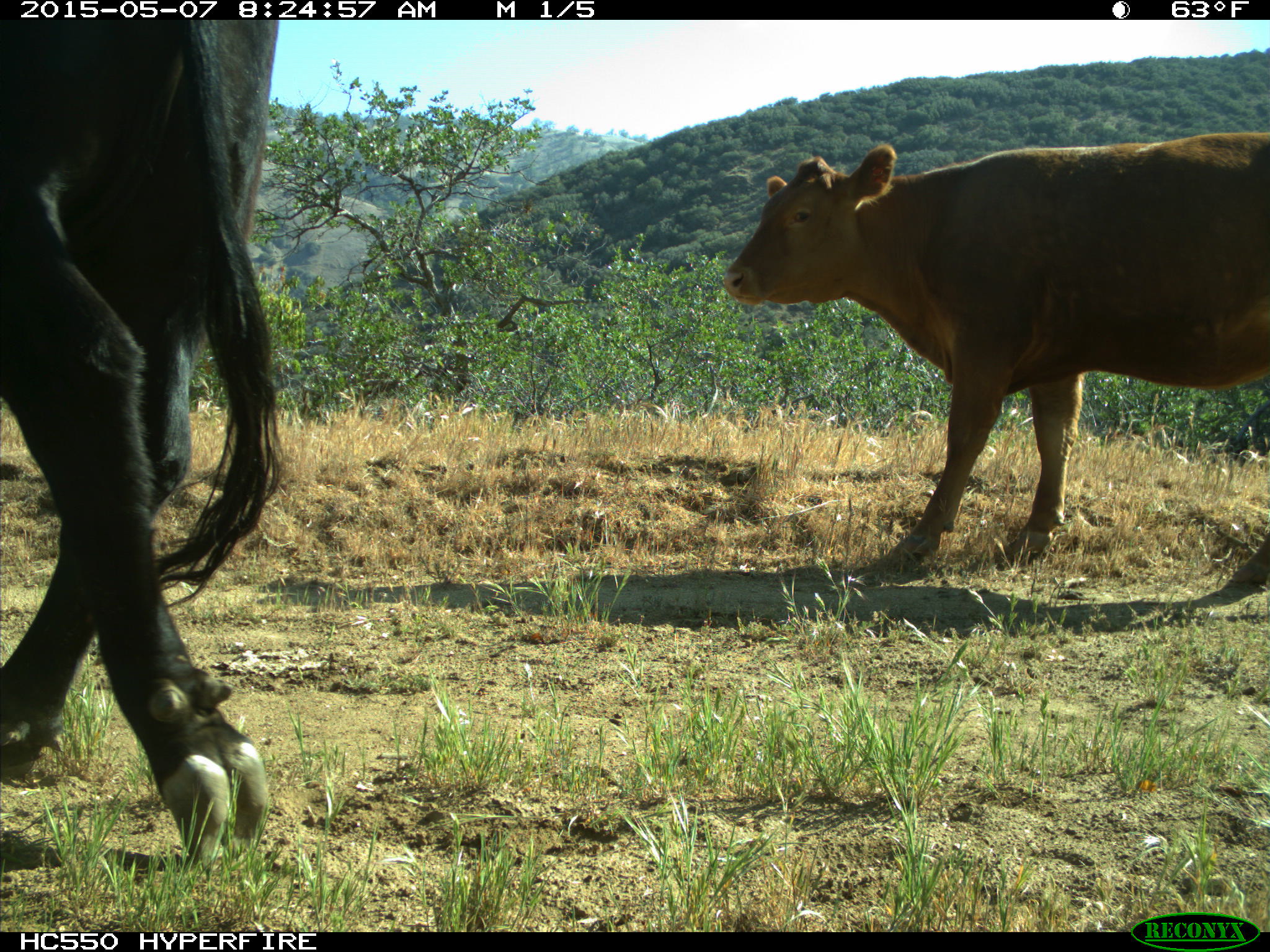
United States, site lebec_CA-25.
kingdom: Animalia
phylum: Chordata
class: Mammalia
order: Artiodactyla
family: Bovidae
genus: Bos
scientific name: Bos taurus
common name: domestic cow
Bos taurus (domestic cow).